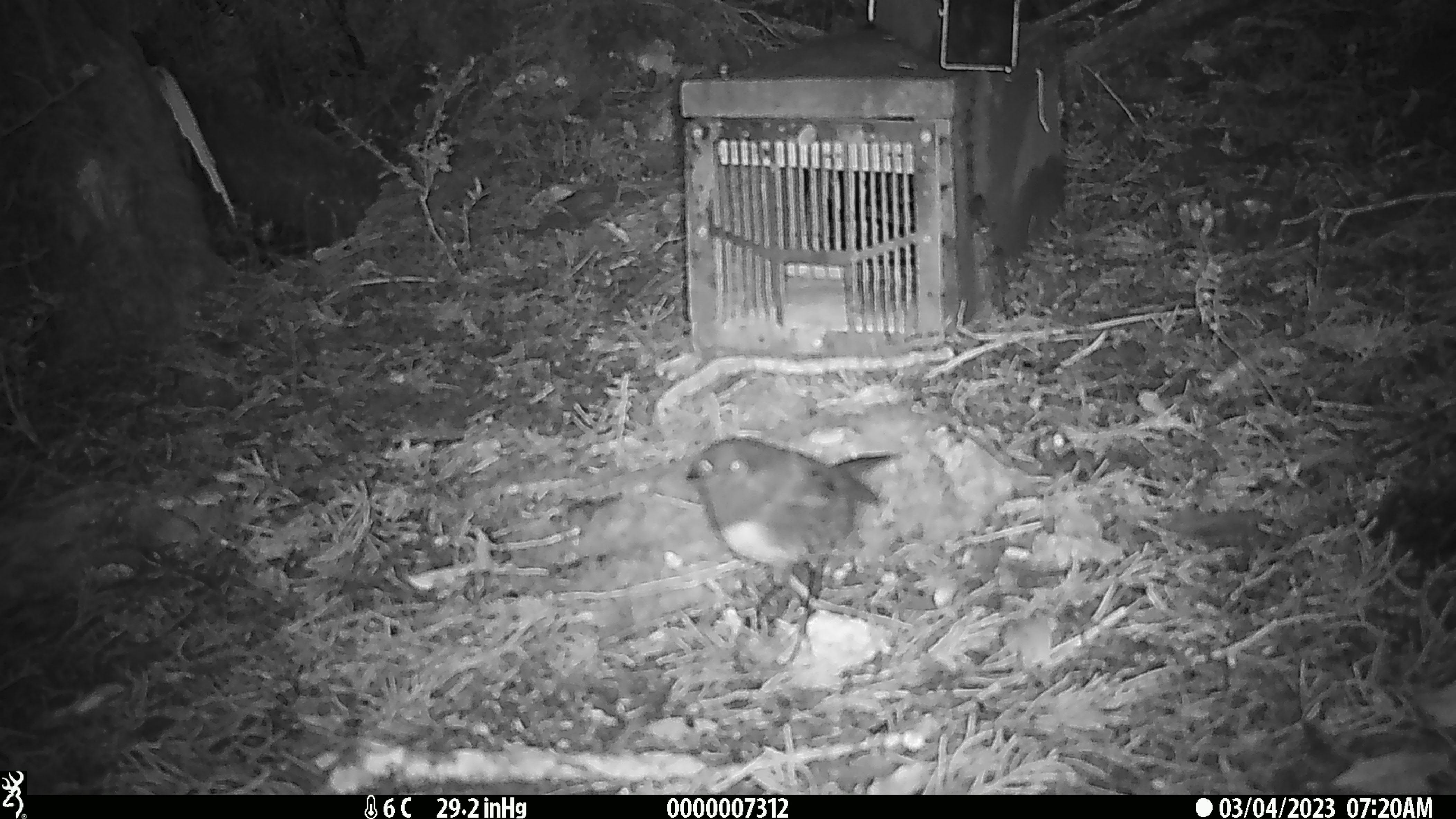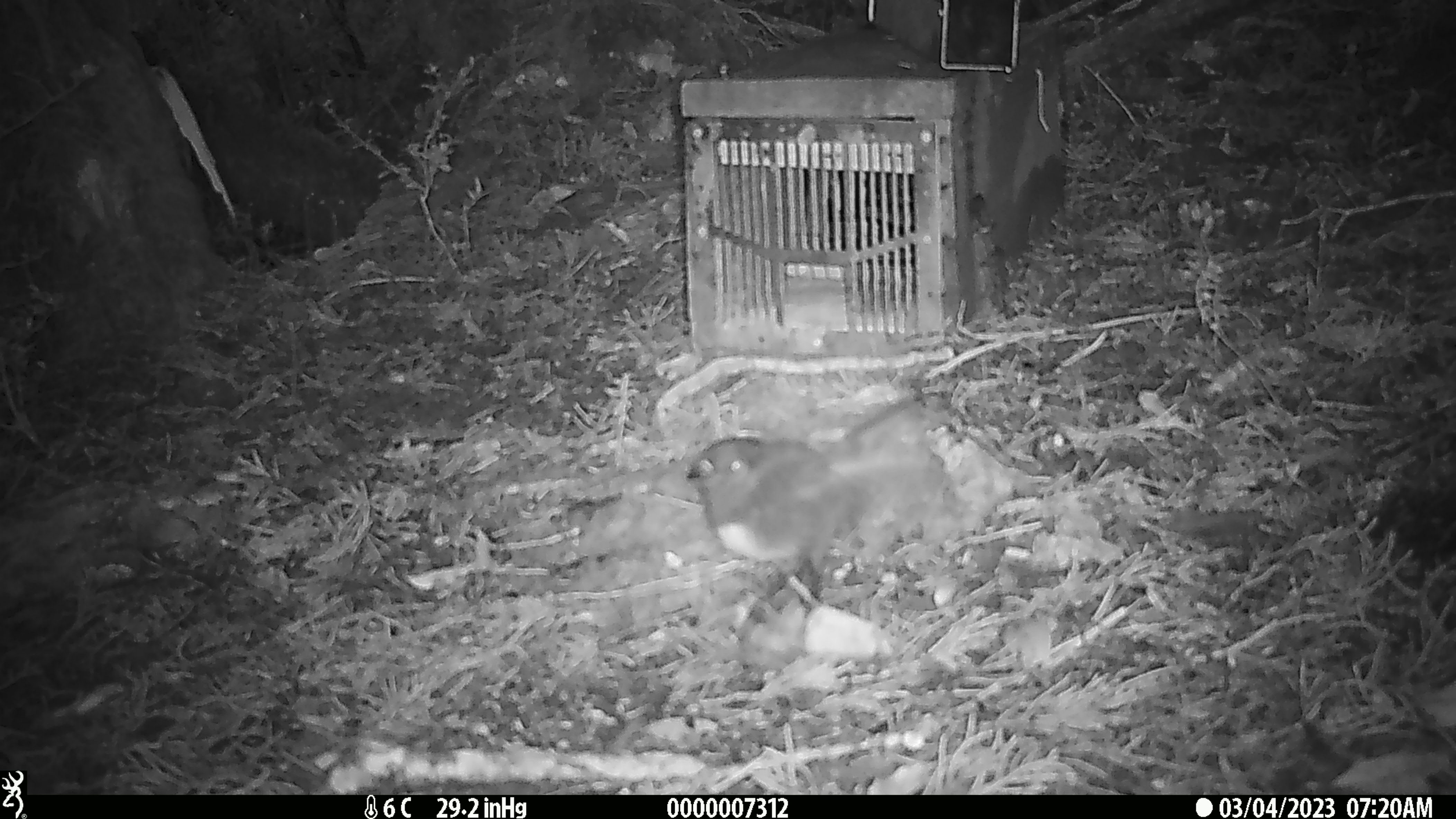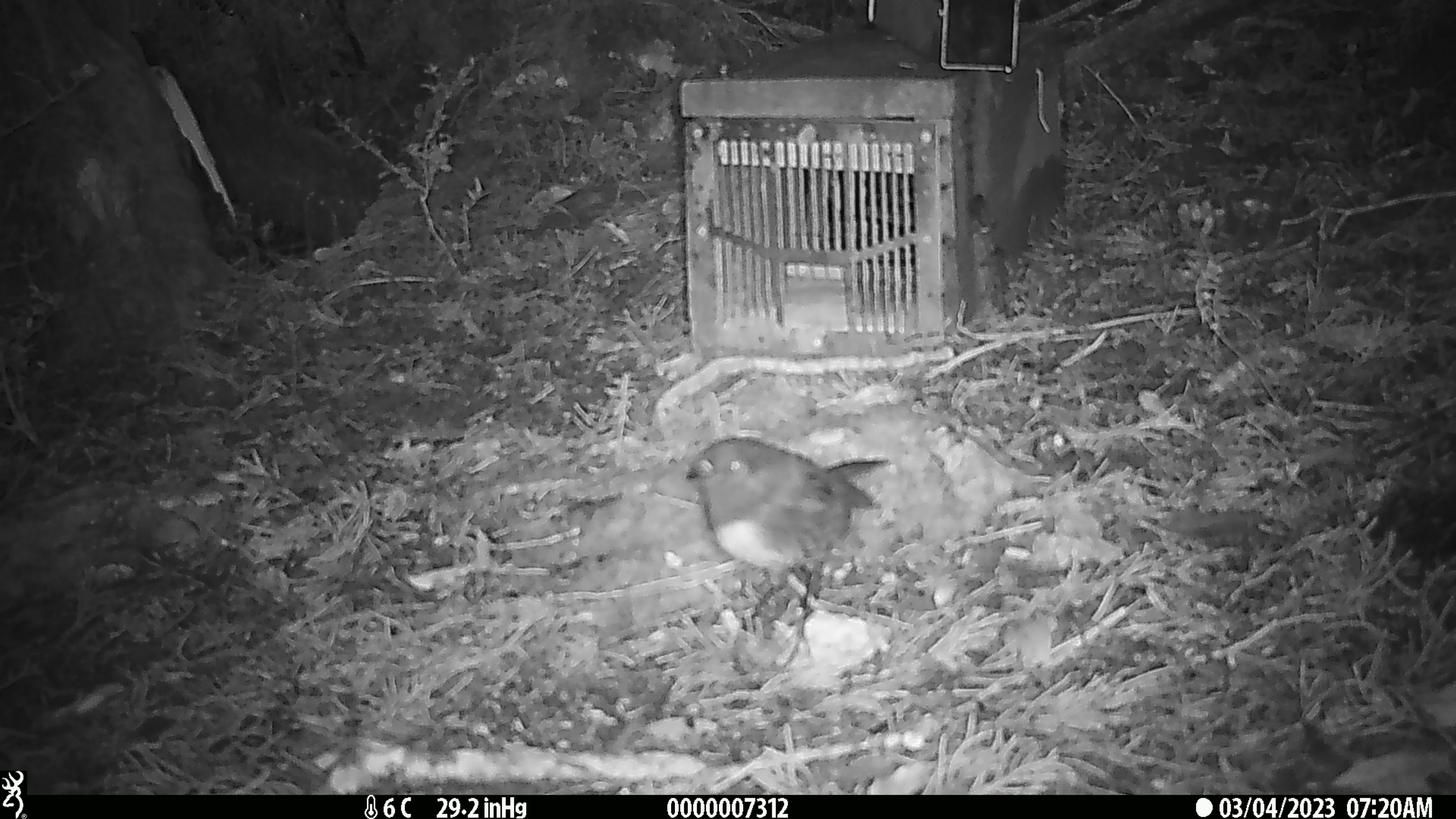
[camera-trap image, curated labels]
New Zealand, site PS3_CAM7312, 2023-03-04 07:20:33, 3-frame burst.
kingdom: Animalia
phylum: Chordata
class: Aves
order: Passeriformes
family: Petroicidae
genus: Petroica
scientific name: Petroica australis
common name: new zealand robin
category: robin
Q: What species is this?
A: Robin (new zealand robin) (Petroica australis).